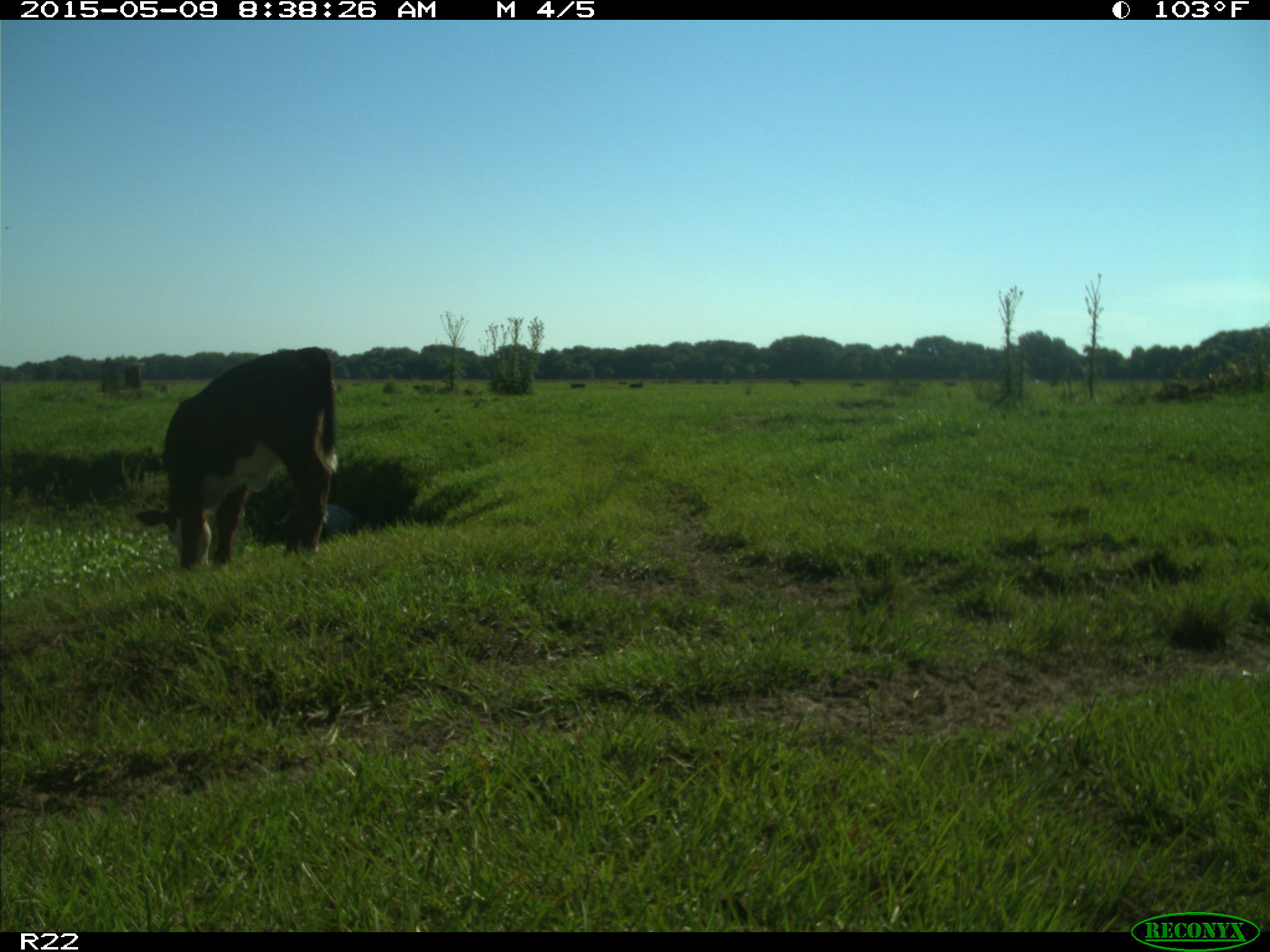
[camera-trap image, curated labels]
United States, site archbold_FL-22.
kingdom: Animalia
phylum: Chordata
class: Mammalia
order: Artiodactyla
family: Bovidae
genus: Bos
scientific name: Bos taurus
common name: domestic cow